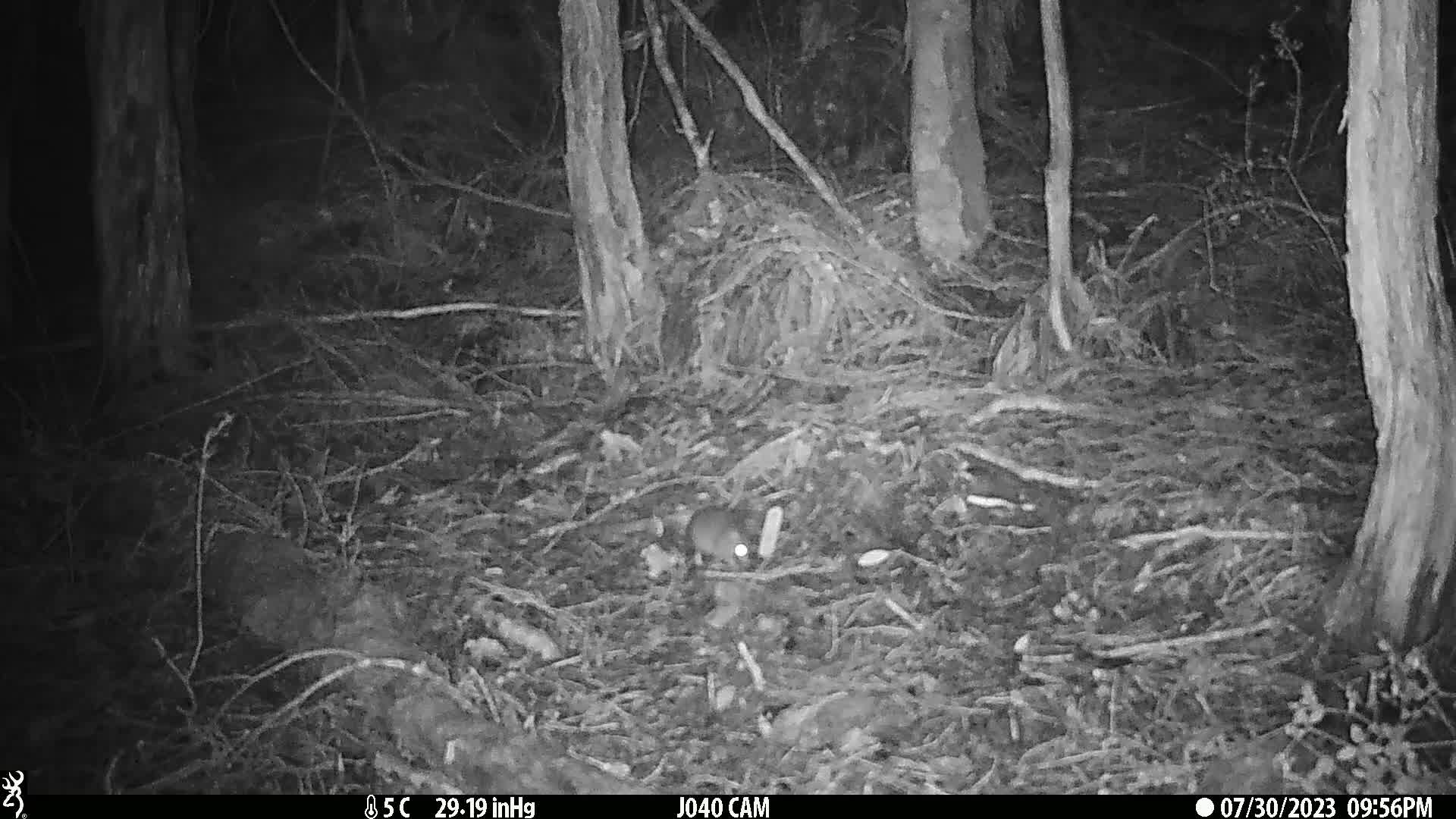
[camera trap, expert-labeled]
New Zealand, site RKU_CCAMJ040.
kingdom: Animalia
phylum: Chordata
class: Mammalia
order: Rodentia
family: Muridae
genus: Rattus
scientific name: Rattus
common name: rat